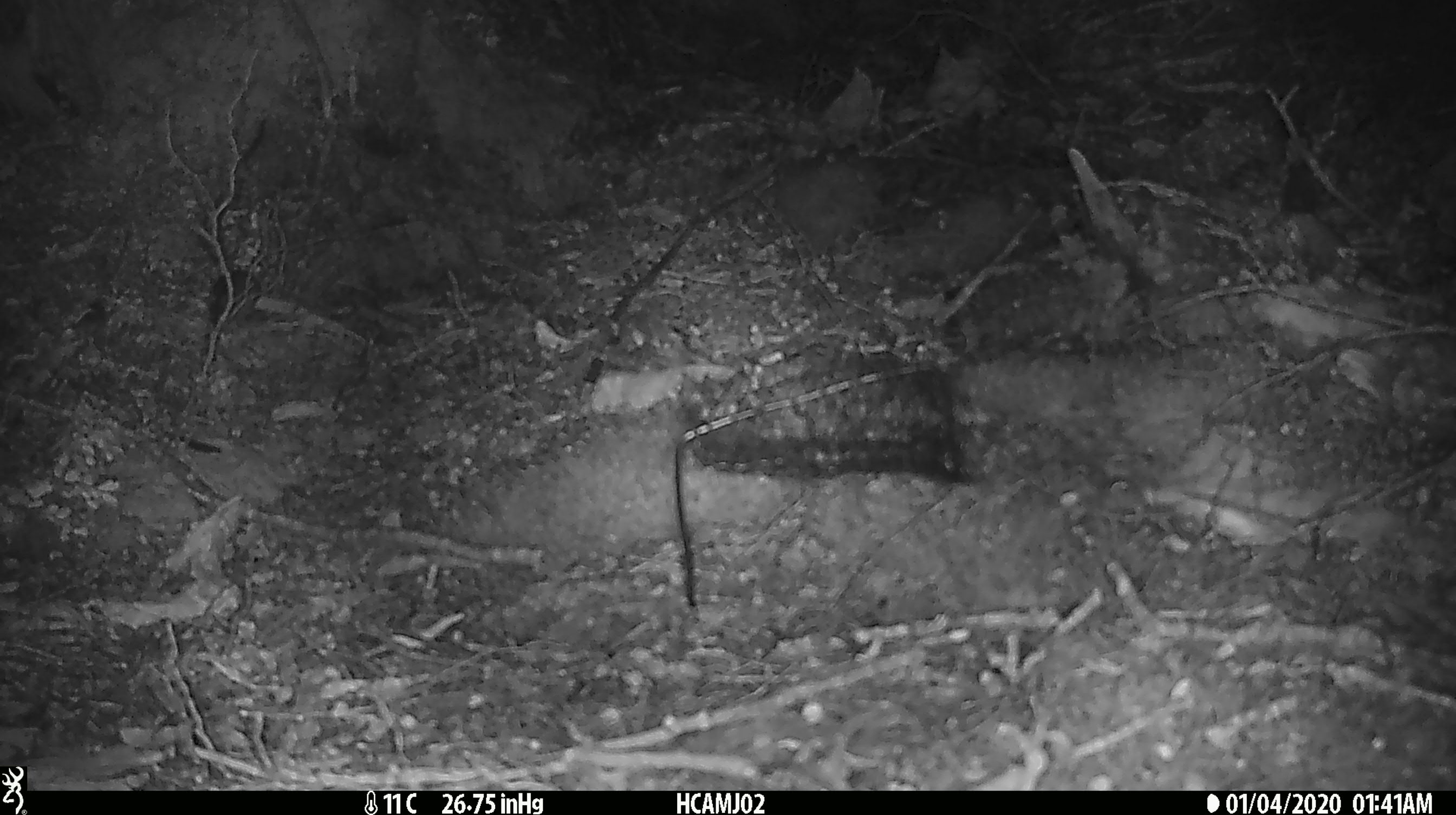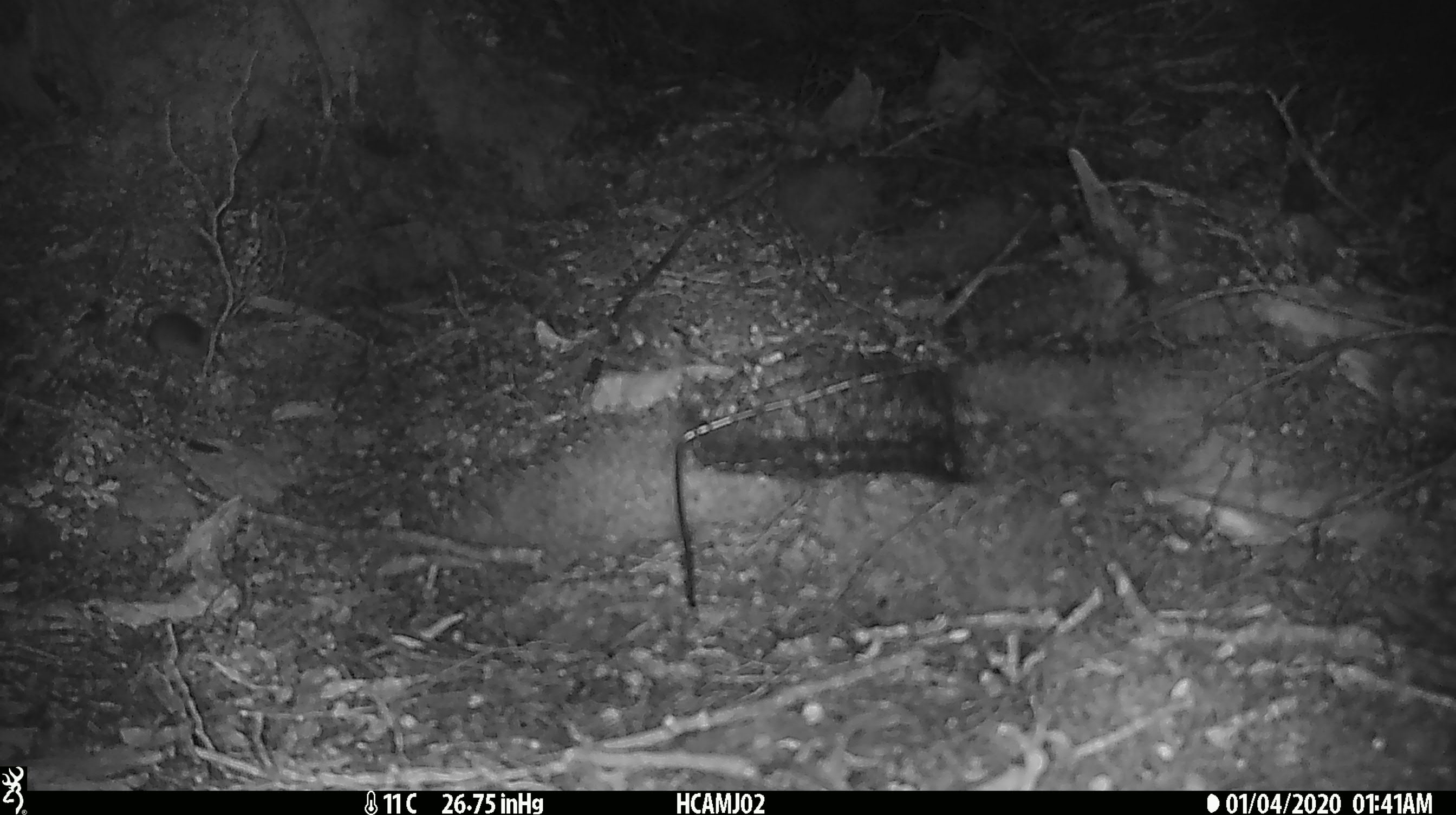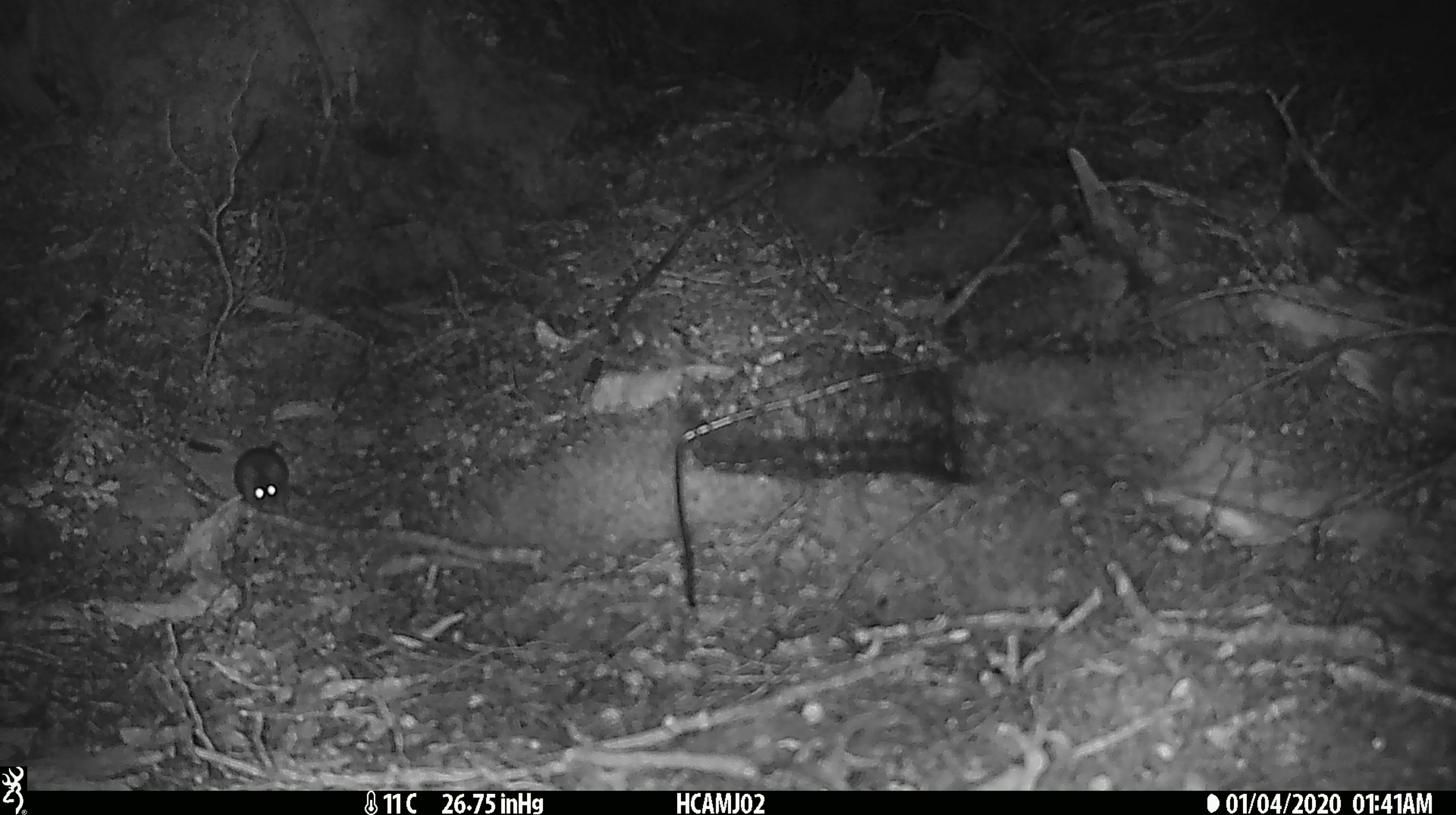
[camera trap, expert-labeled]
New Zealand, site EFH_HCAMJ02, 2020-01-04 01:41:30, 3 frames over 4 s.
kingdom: Animalia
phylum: Chordata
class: Mammalia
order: Rodentia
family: Muridae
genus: Mus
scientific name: Mus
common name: mouse